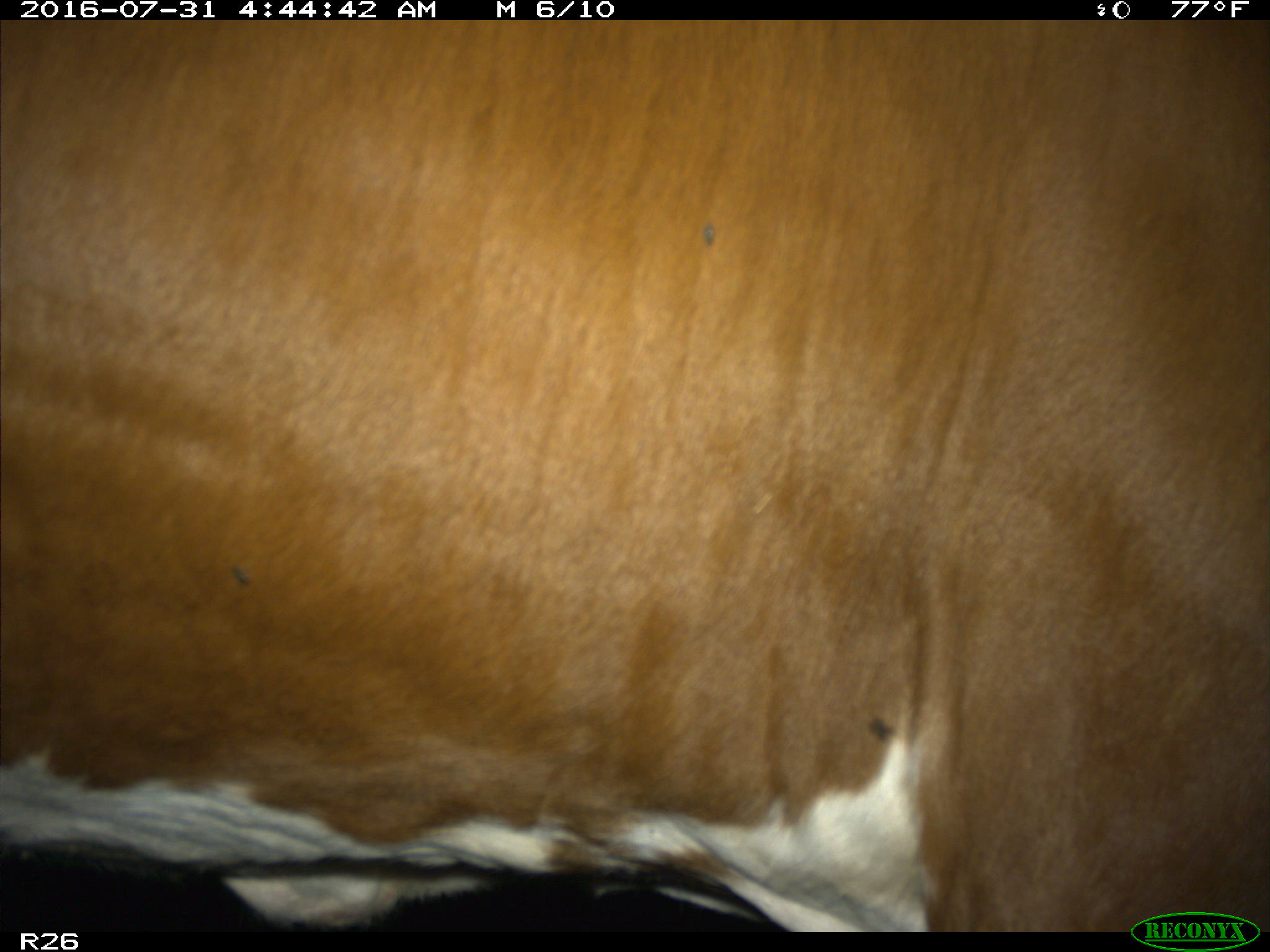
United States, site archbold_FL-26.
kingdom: Animalia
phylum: Chordata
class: Mammalia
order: Artiodactyla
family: Bovidae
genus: Bos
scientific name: Bos taurus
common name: domestic cow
Bos taurus (domestic cow).